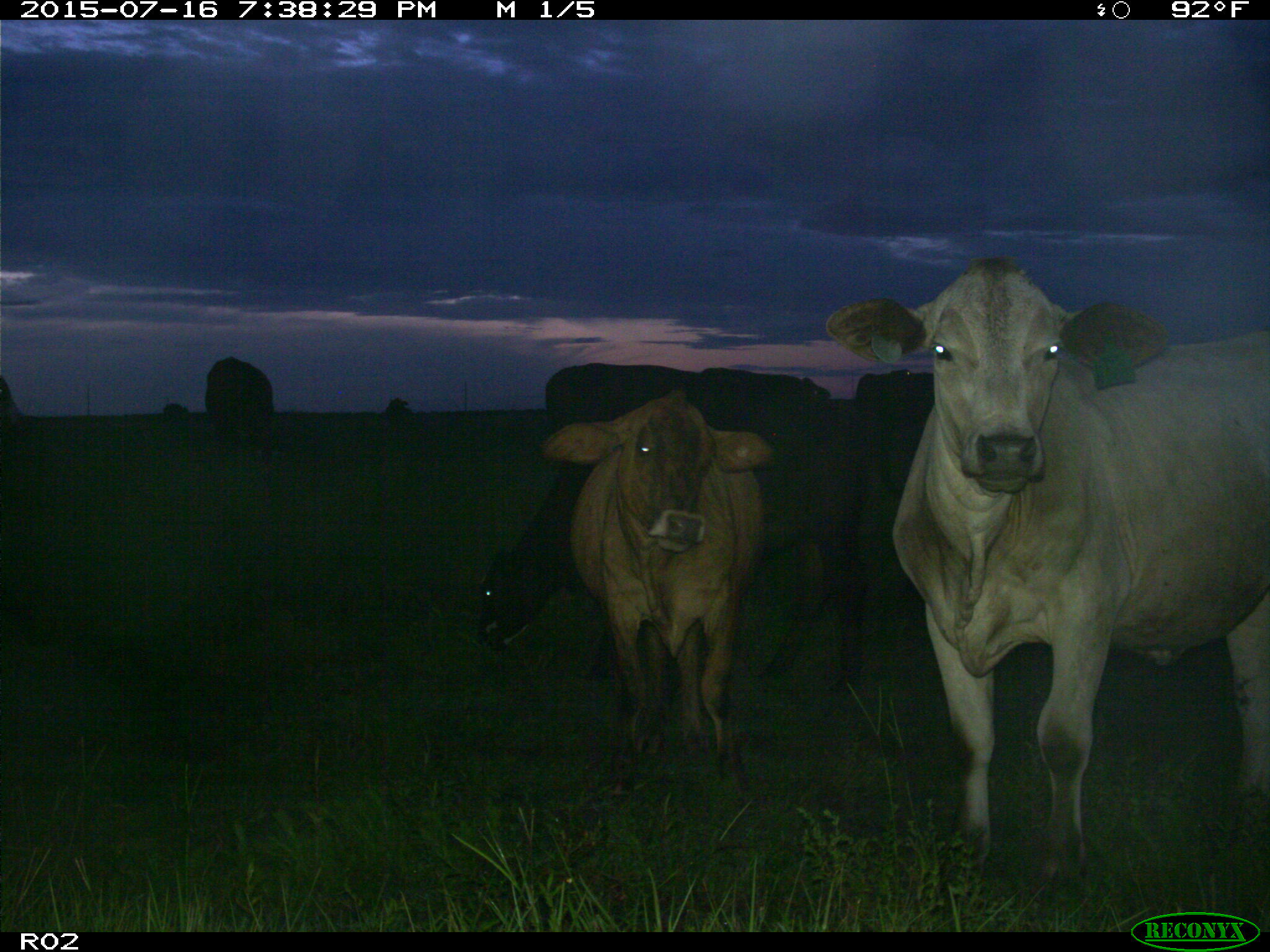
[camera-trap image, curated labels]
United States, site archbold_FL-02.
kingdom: Animalia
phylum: Chordata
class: Mammalia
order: Artiodactyla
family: Bovidae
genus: Bos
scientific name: Bos taurus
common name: domestic cow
Bos taurus (domestic cow).